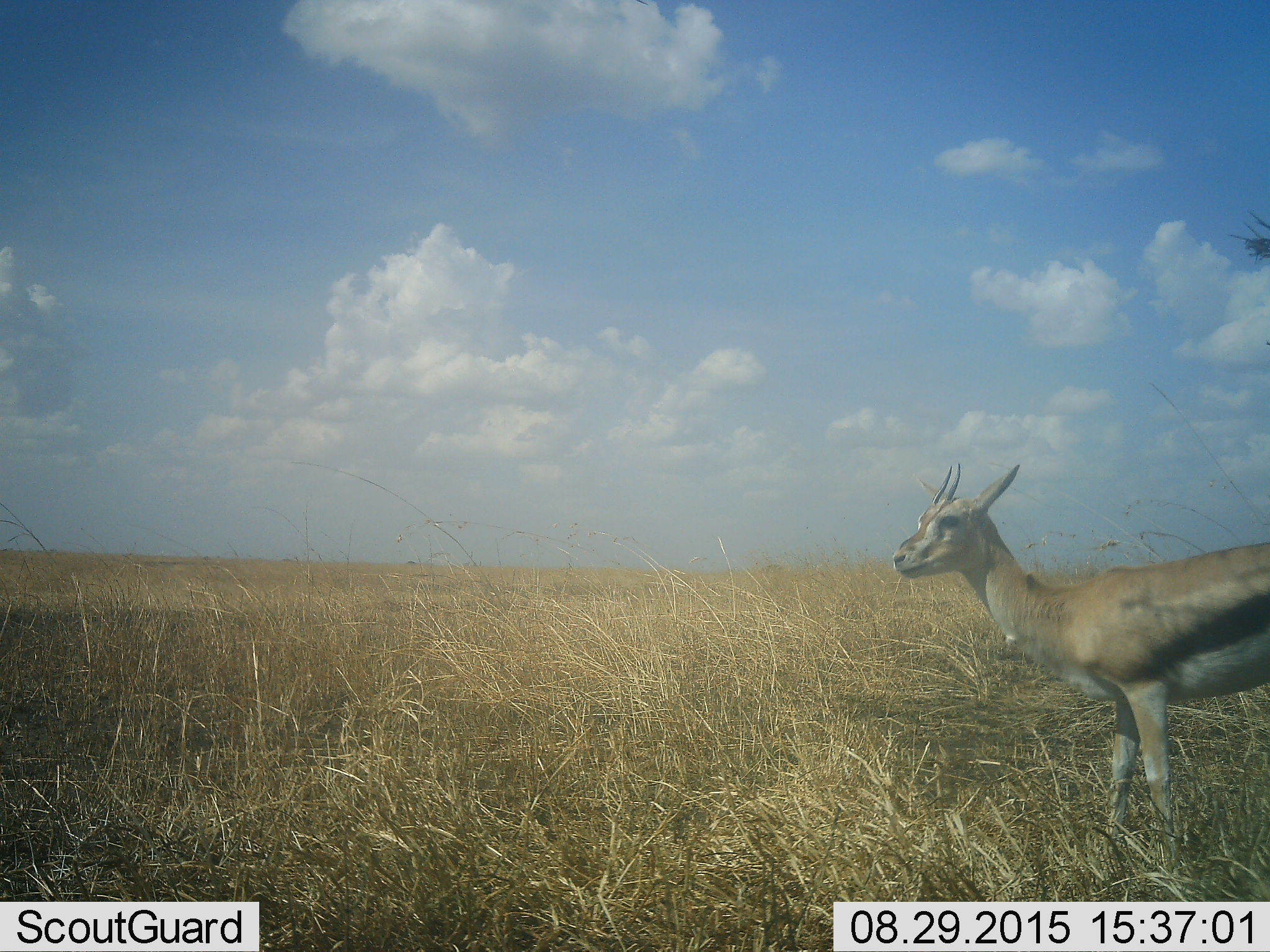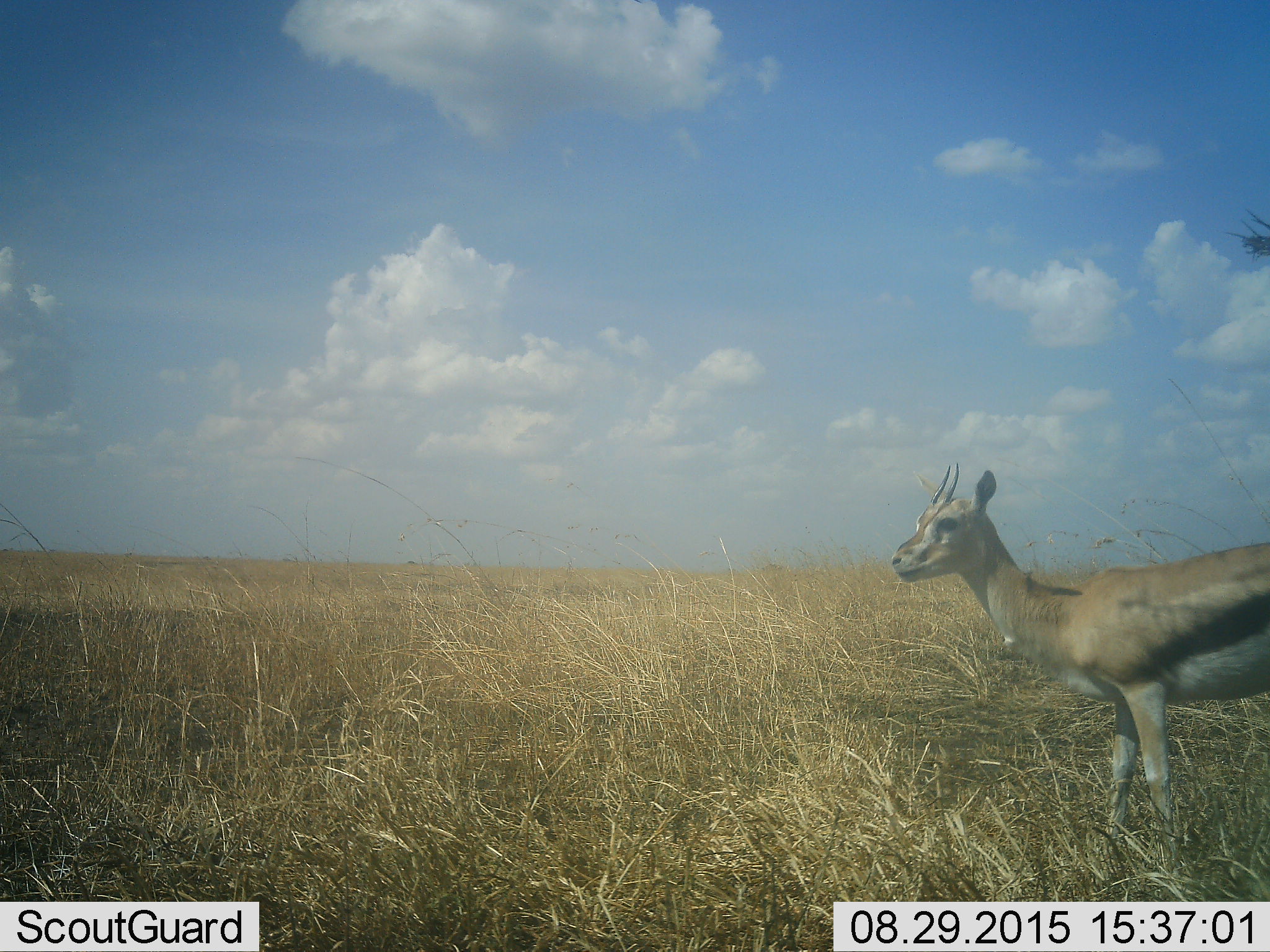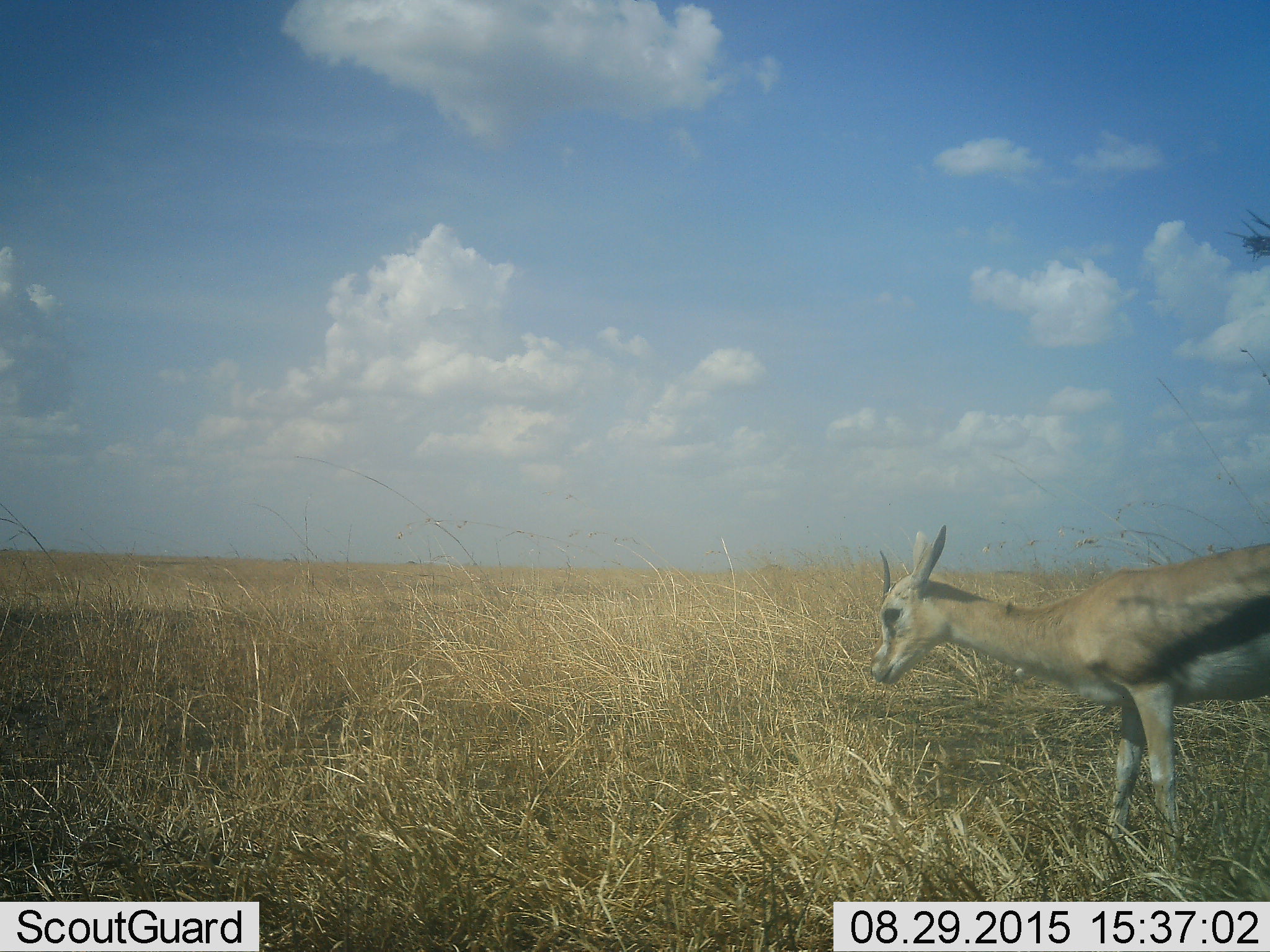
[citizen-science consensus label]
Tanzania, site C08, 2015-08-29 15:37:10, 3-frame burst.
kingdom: Animalia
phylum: Chordata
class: Mammalia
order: Artiodactyla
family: Bovidae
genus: Eudorcas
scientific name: Eudorcas thomsonii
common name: thomson's gazelle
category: gazellethomsons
Gazellethomsons (thomson's gazelle) (Eudorcas thomsonii), count 1. Behavior (volunteer vote fractions): standing 76%, resting 0%, moving 0%, interacting 0%. Young present (vote fraction): 6%. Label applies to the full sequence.